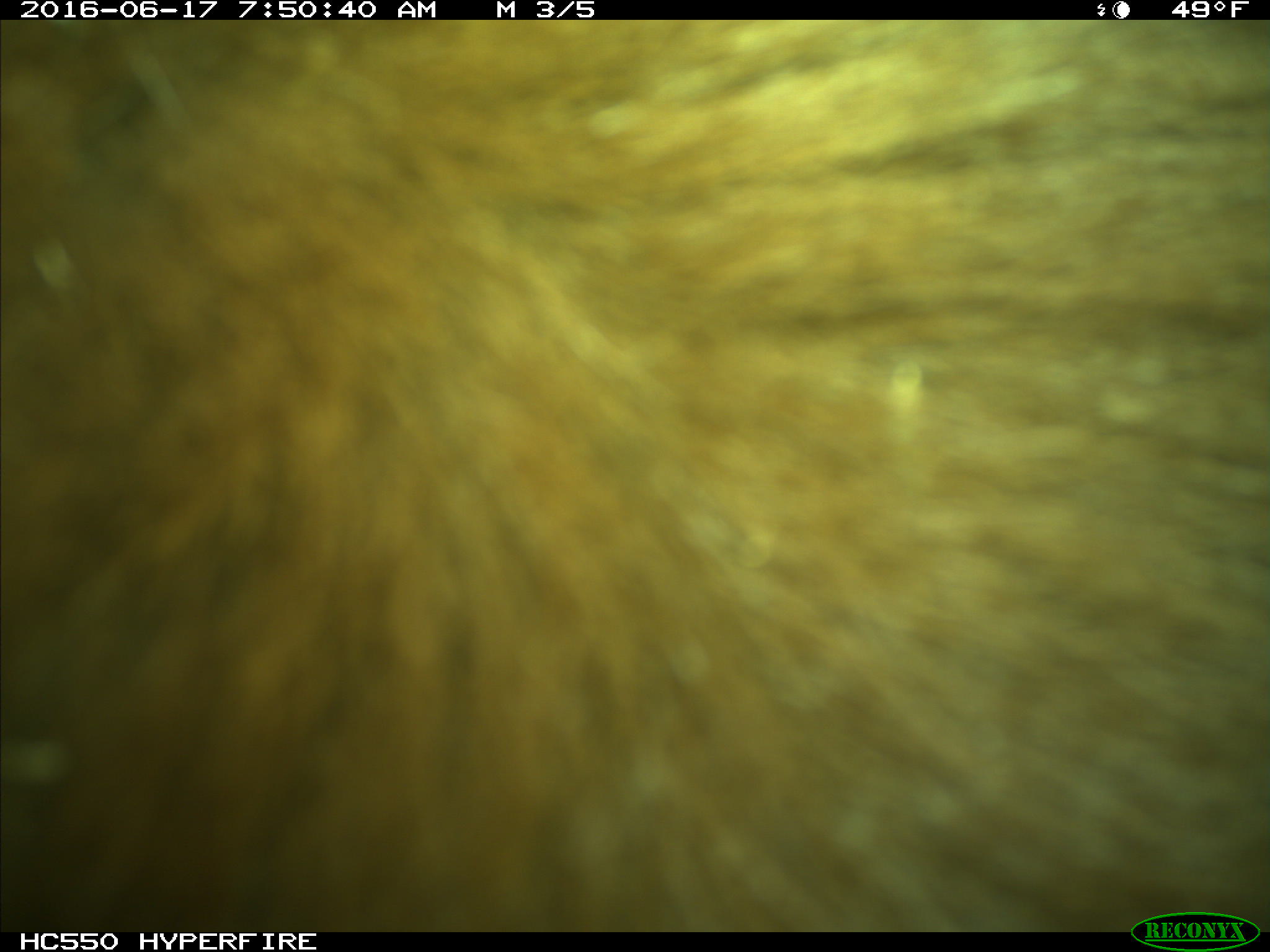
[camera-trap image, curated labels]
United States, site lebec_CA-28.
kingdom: Animalia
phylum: Chordata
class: Mammalia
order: Carnivora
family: Ursidae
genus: Ursus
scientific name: Ursus americanus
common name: american black bear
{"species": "Ursus americanus (american black bear)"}